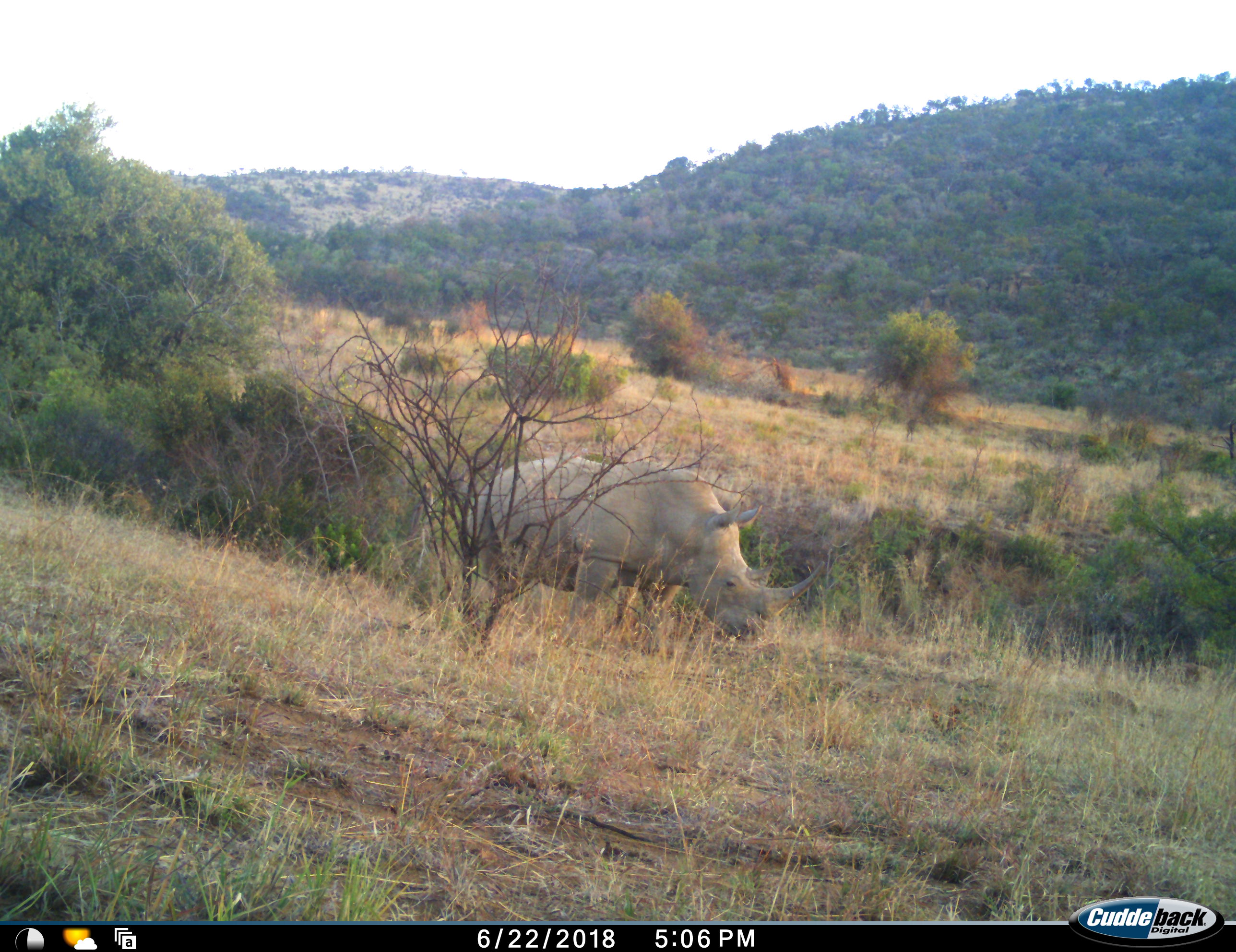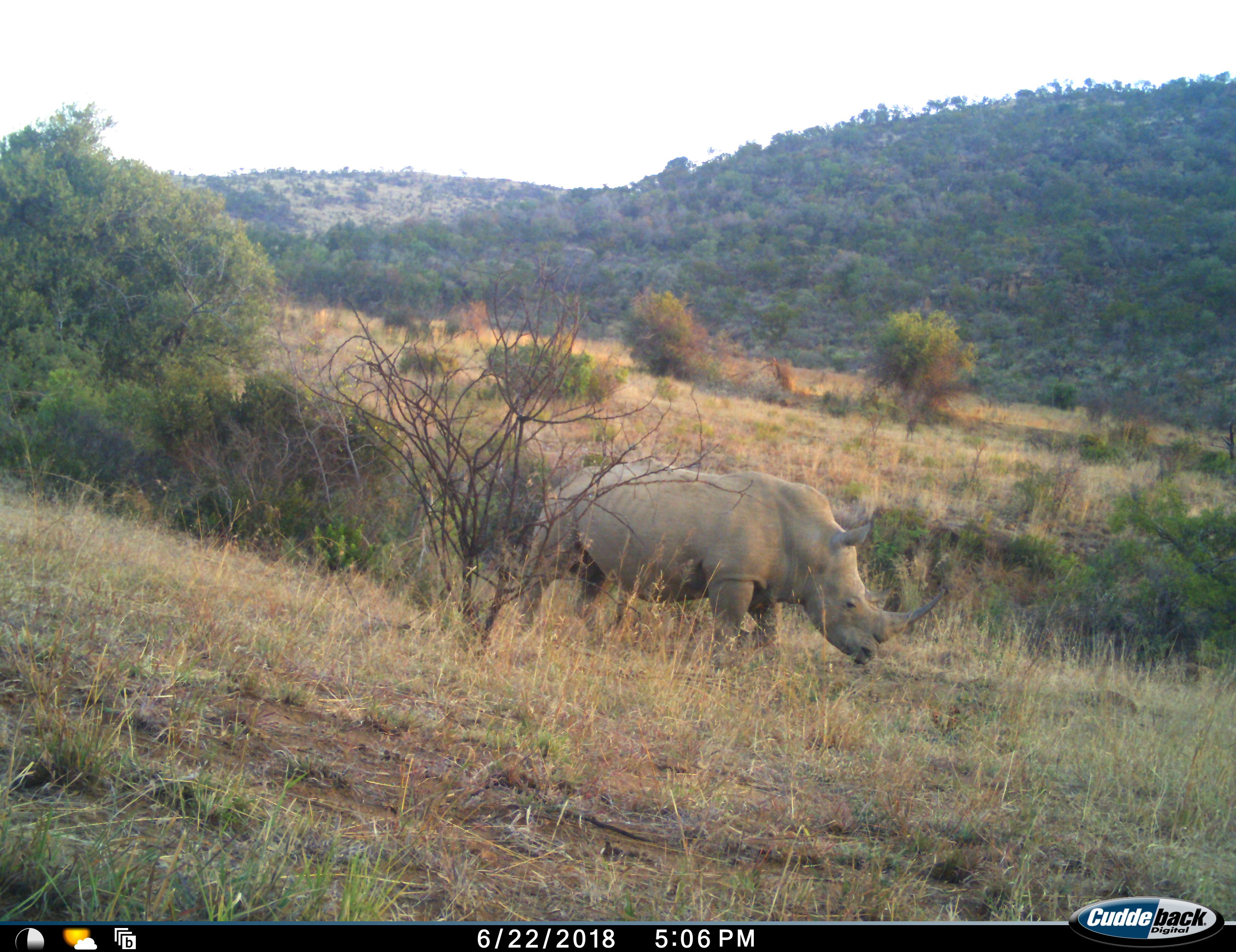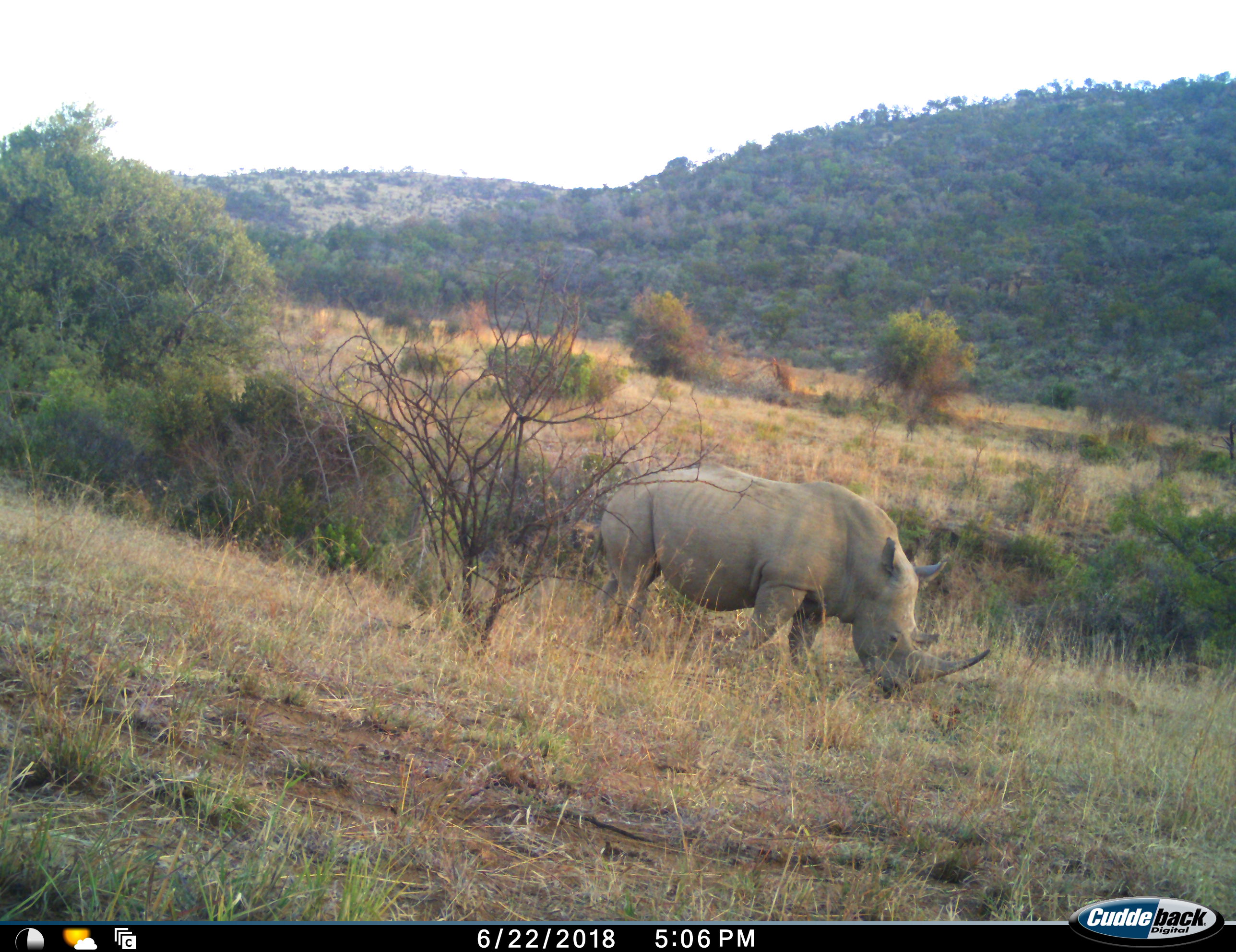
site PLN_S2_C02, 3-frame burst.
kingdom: Animalia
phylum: Chordata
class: Mammalia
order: Perissodactyla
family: Rhinocerotidae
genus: Ceratotherium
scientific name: Ceratotherium simum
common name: white rhinoceros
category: rhinoceroswhite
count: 1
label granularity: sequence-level